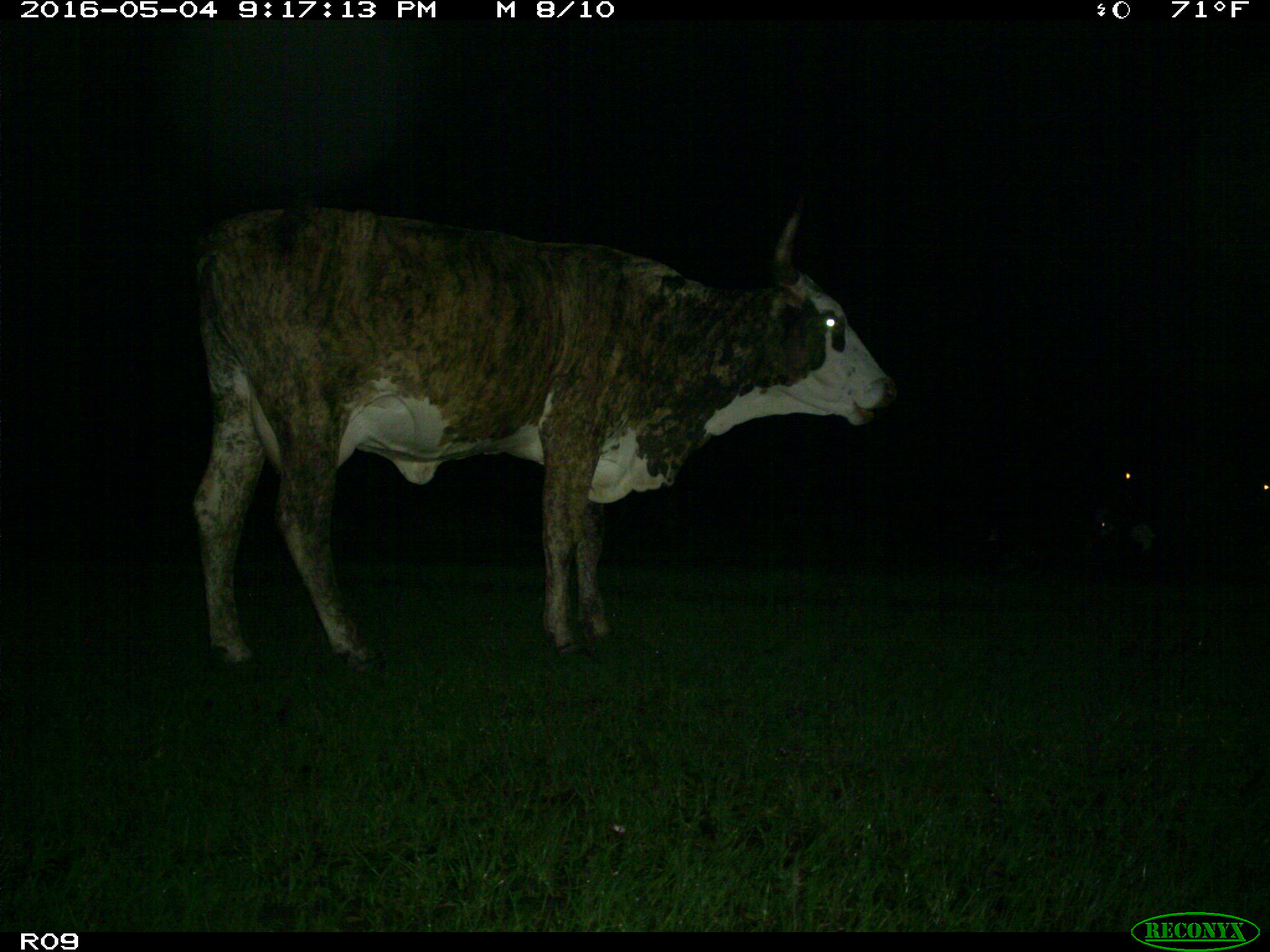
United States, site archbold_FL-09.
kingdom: Animalia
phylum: Chordata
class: Mammalia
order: Artiodactyla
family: Bovidae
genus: Bos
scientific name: Bos taurus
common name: domestic cow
Bos taurus (domestic cow).